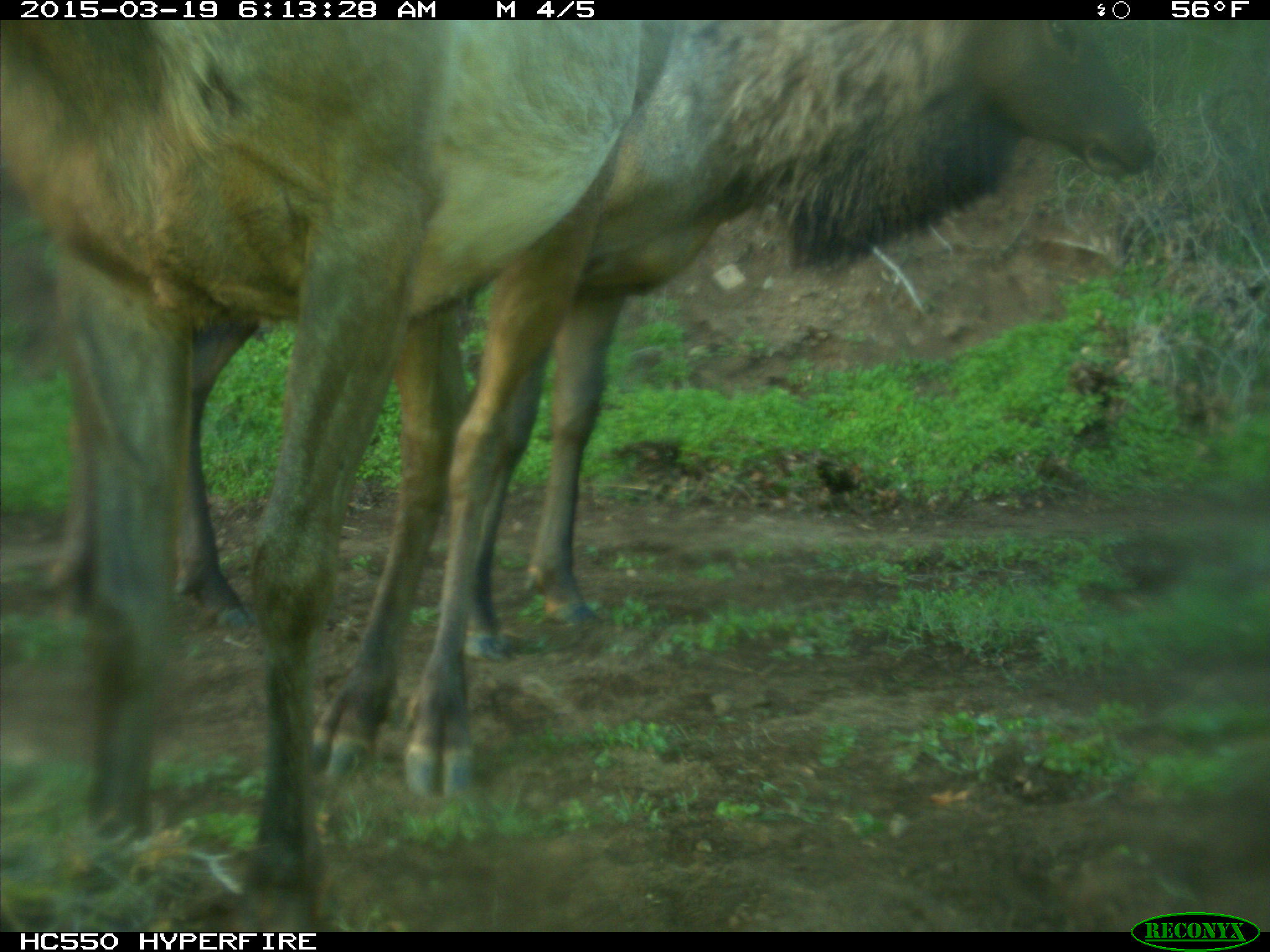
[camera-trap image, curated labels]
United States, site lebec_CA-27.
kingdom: Animalia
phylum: Chordata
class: Mammalia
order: Artiodactyla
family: Cervidae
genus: Cervus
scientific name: Cervus canadensis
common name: elk